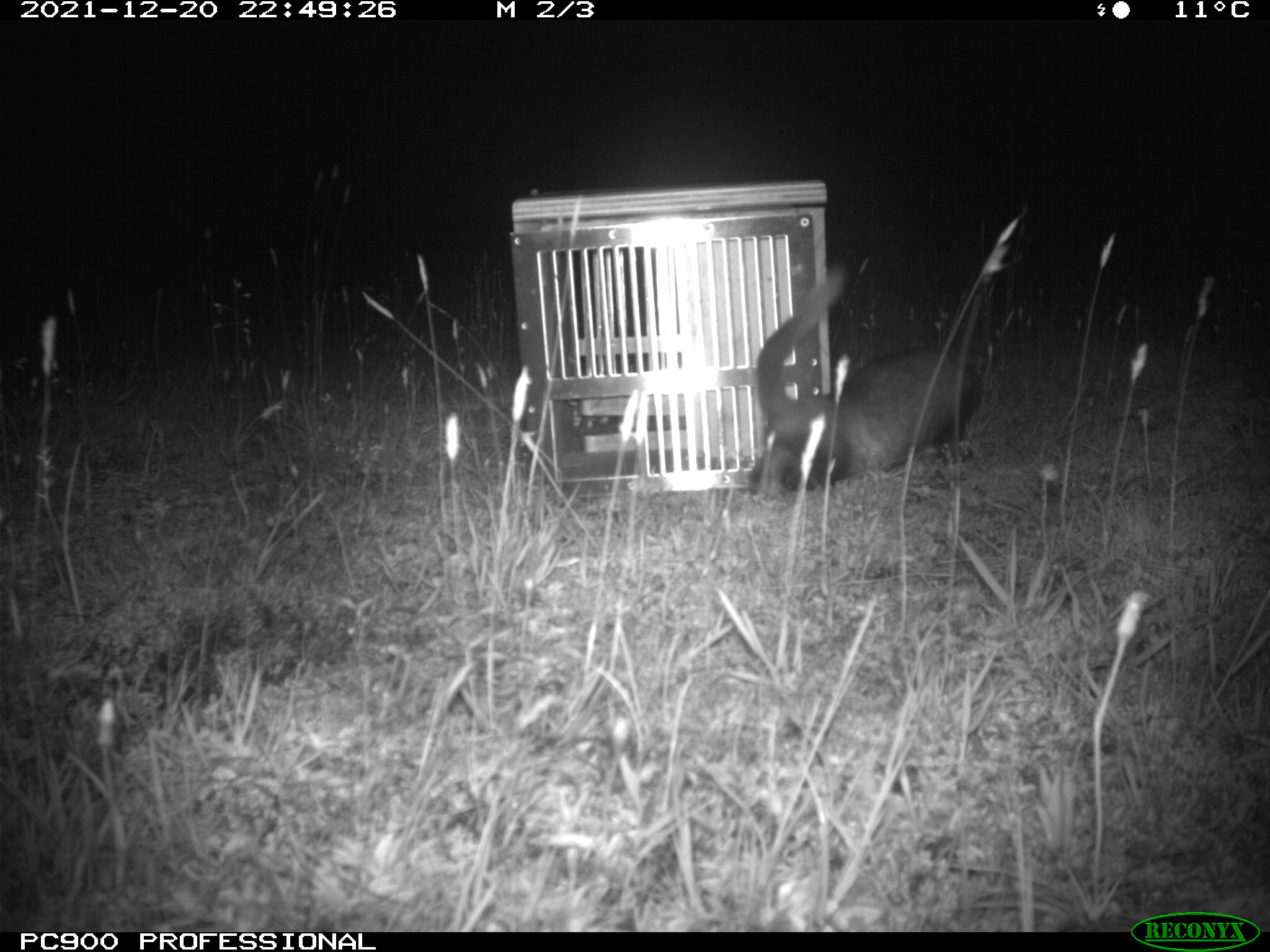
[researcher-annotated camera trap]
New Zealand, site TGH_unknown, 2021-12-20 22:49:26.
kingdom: Animalia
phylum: Chordata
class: Mammalia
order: Carnivora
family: Mustelidae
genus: Mustela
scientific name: Mustela furo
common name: ferret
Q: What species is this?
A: Ferret (Mustela furo).